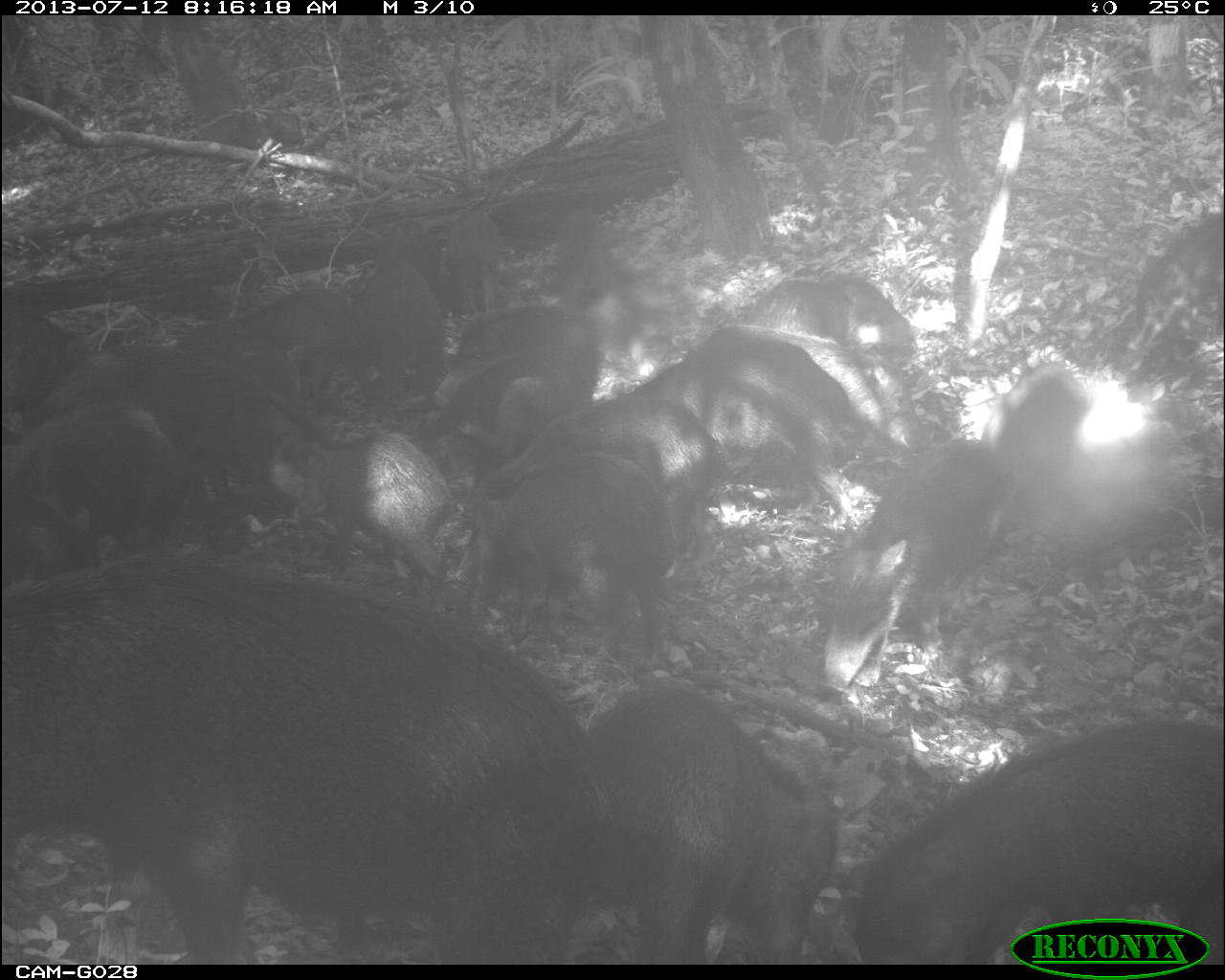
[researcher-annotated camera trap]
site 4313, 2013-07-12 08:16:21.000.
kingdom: Animalia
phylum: Chordata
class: Mammalia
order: Artiodactyla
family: Tayassuidae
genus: Tayassu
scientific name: Tayassu pecari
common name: white-lipped peccary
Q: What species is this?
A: Tayassu pecari (white-lipped peccary).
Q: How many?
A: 20.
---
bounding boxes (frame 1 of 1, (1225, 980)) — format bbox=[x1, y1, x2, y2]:
group: bbox=[2, 207, 1224, 964]